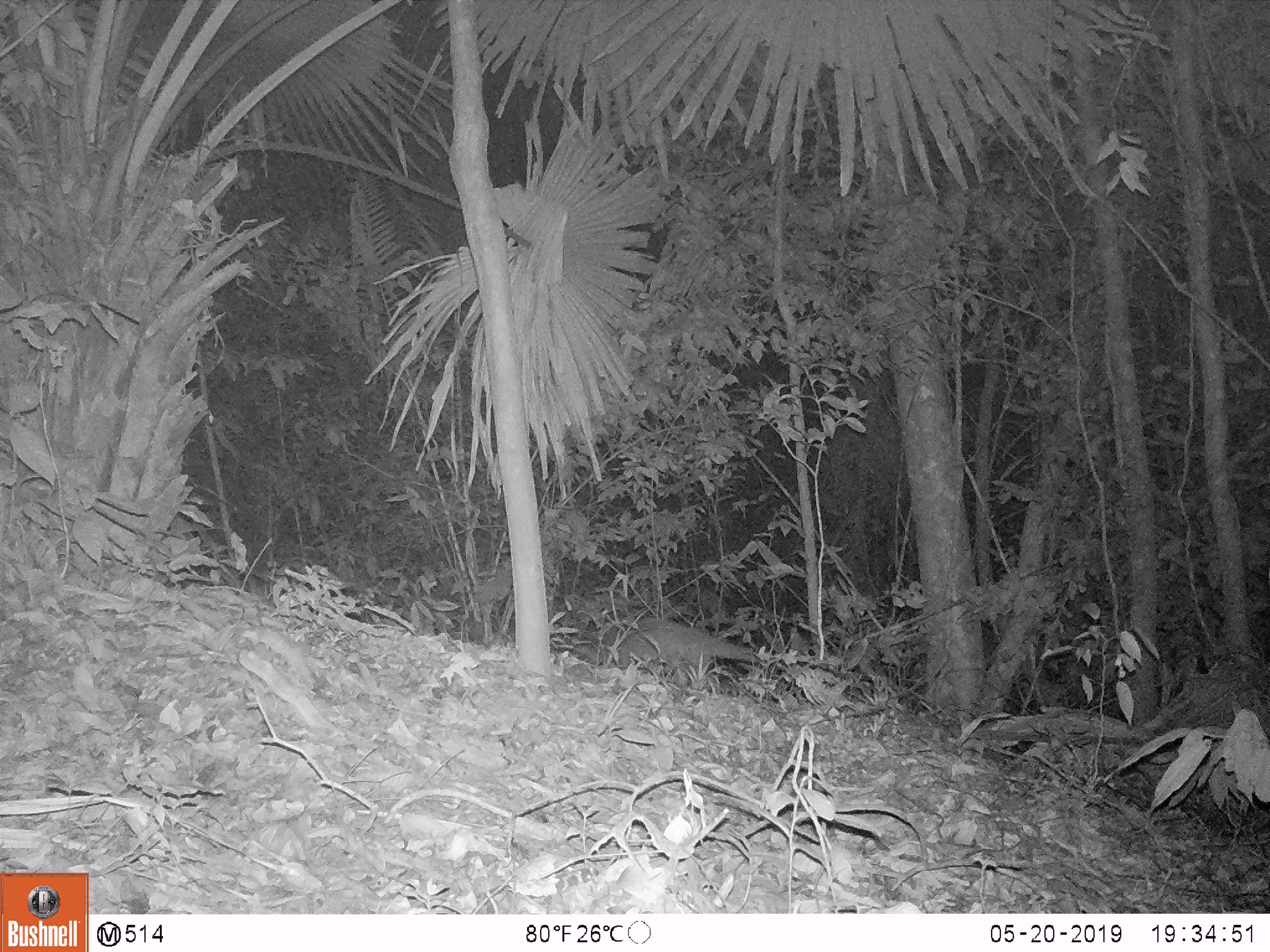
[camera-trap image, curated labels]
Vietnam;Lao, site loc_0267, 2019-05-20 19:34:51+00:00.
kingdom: Animalia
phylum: Chordata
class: Mammalia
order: Carnivora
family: Viverridae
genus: Paguma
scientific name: Paguma larvata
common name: masked palm civet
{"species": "masked palm civet (Paguma larvata)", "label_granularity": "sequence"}